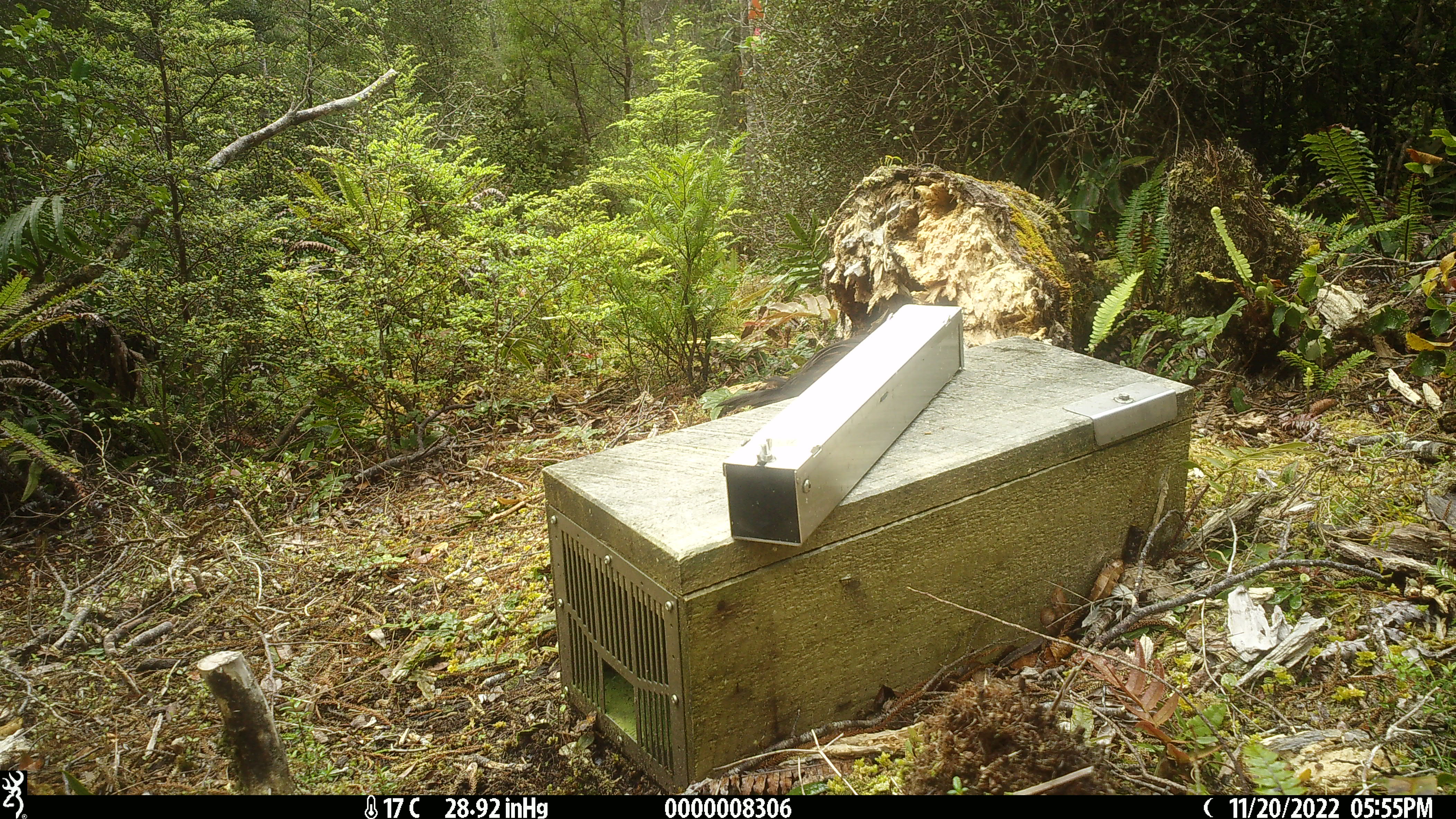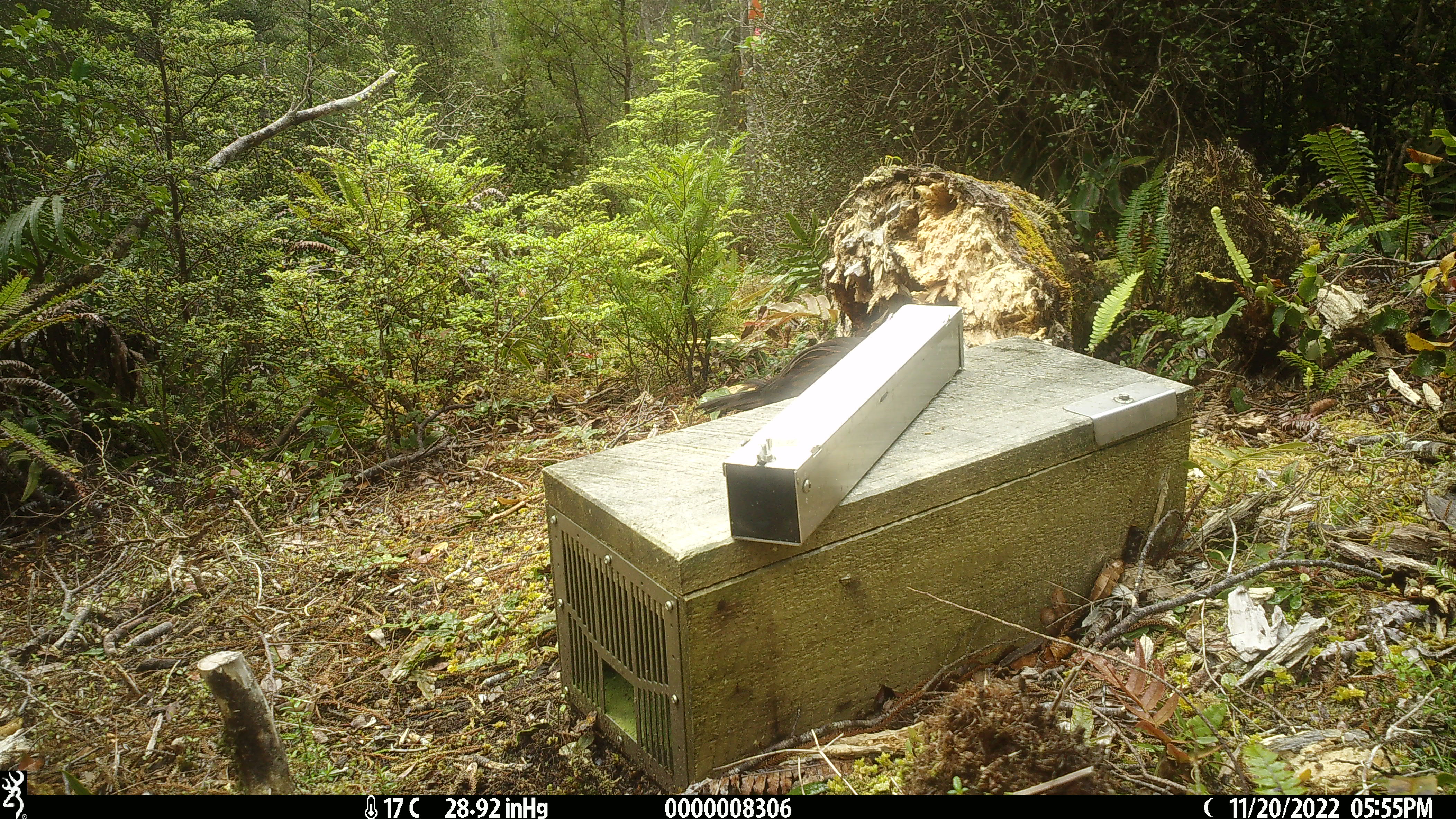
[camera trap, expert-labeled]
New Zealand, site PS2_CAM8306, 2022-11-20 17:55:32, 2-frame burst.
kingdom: Animalia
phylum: Chordata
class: Aves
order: Gruiformes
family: Rallidae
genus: Gallirallus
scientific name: Gallirallus australis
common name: weka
Weka (Gallirallus australis).